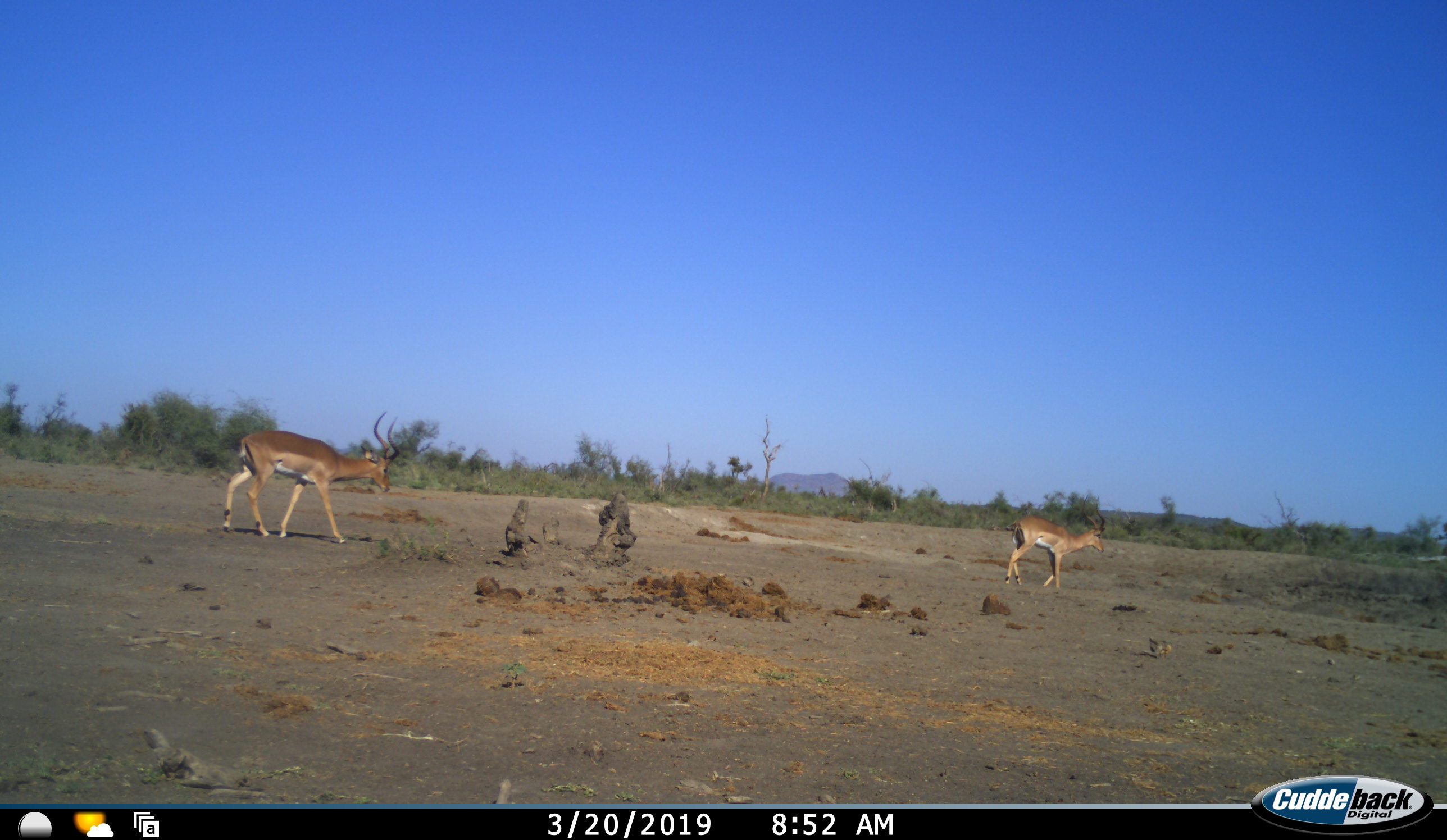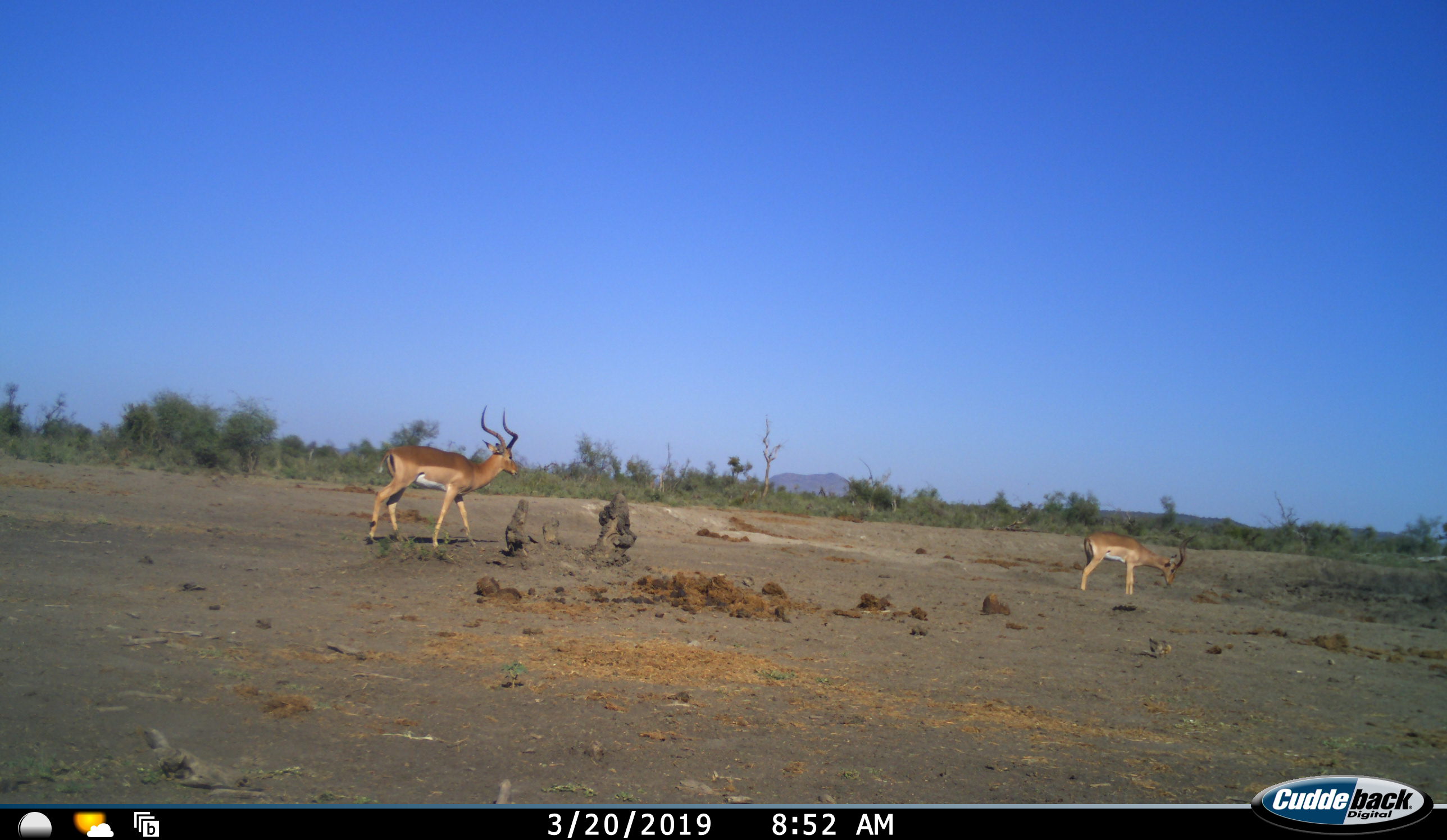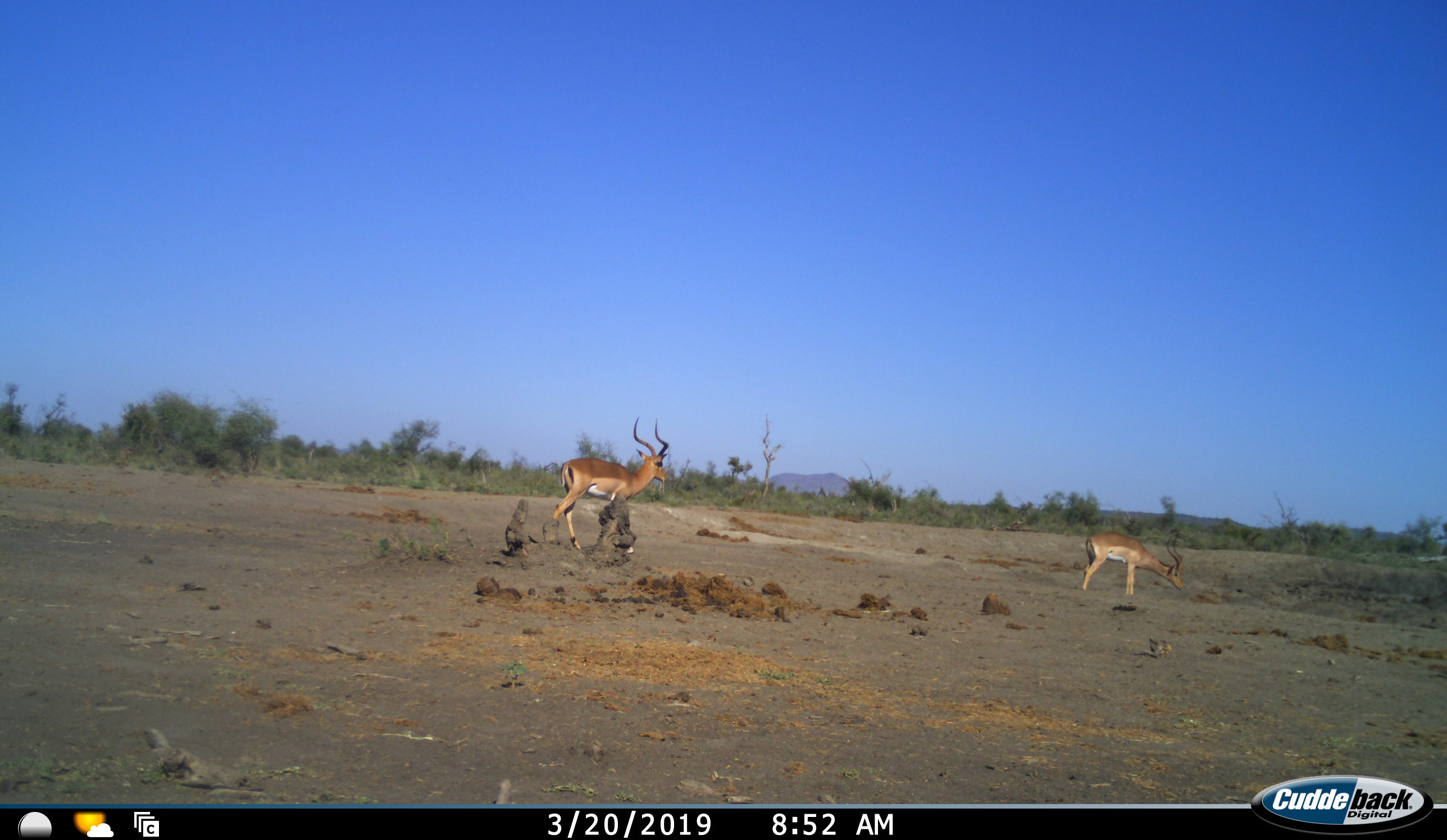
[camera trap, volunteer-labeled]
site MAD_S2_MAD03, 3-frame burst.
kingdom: Animalia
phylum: Chordata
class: Mammalia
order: Artiodactyla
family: Bovidae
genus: Aepyceros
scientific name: Aepyceros melampus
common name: impala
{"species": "impala (Aepyceros melampus)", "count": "2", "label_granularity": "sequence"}